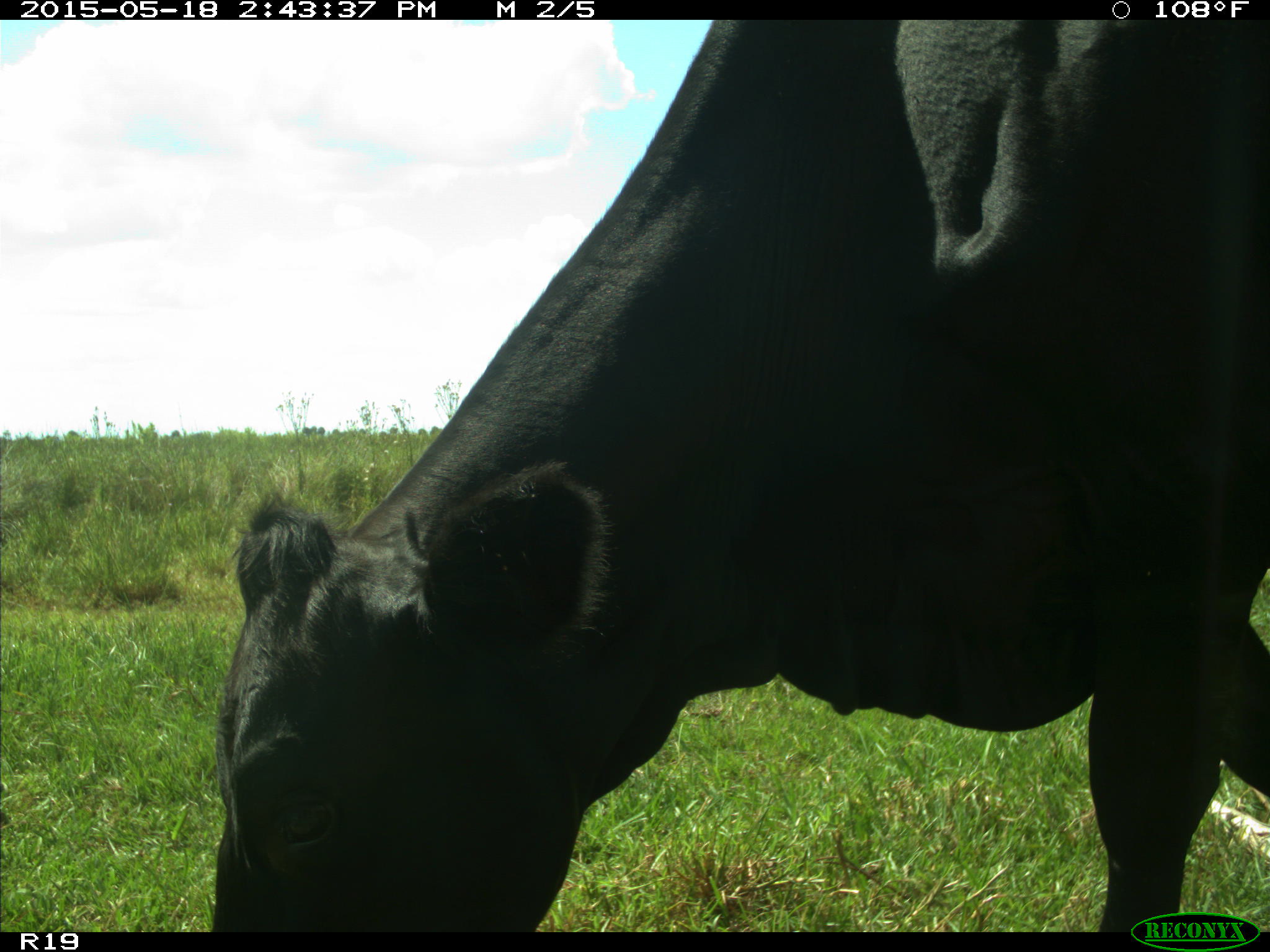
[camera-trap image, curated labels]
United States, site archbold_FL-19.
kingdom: Animalia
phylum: Chordata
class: Mammalia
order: Artiodactyla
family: Bovidae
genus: Bos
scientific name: Bos taurus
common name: domestic cow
Bos taurus (domestic cow).